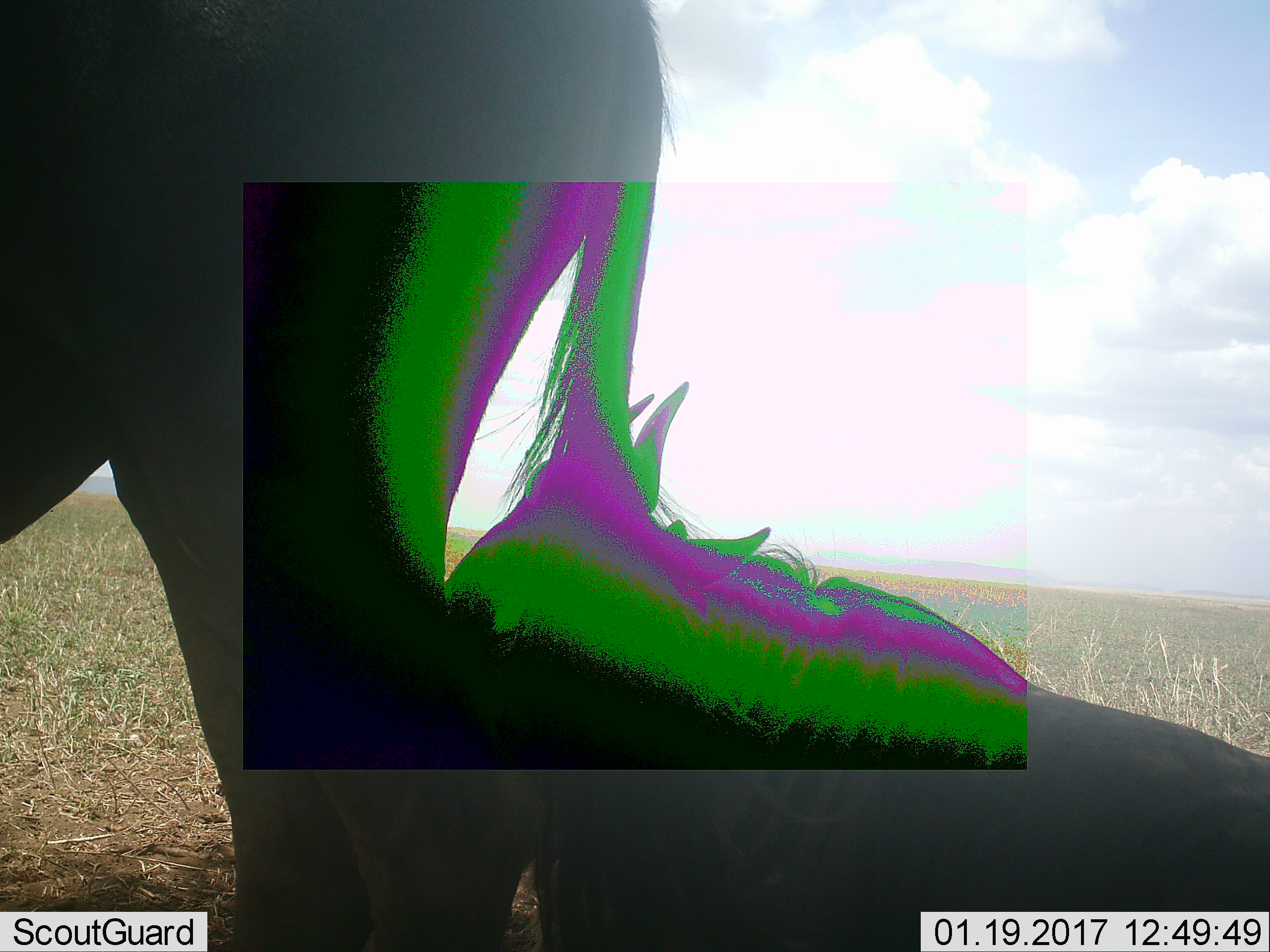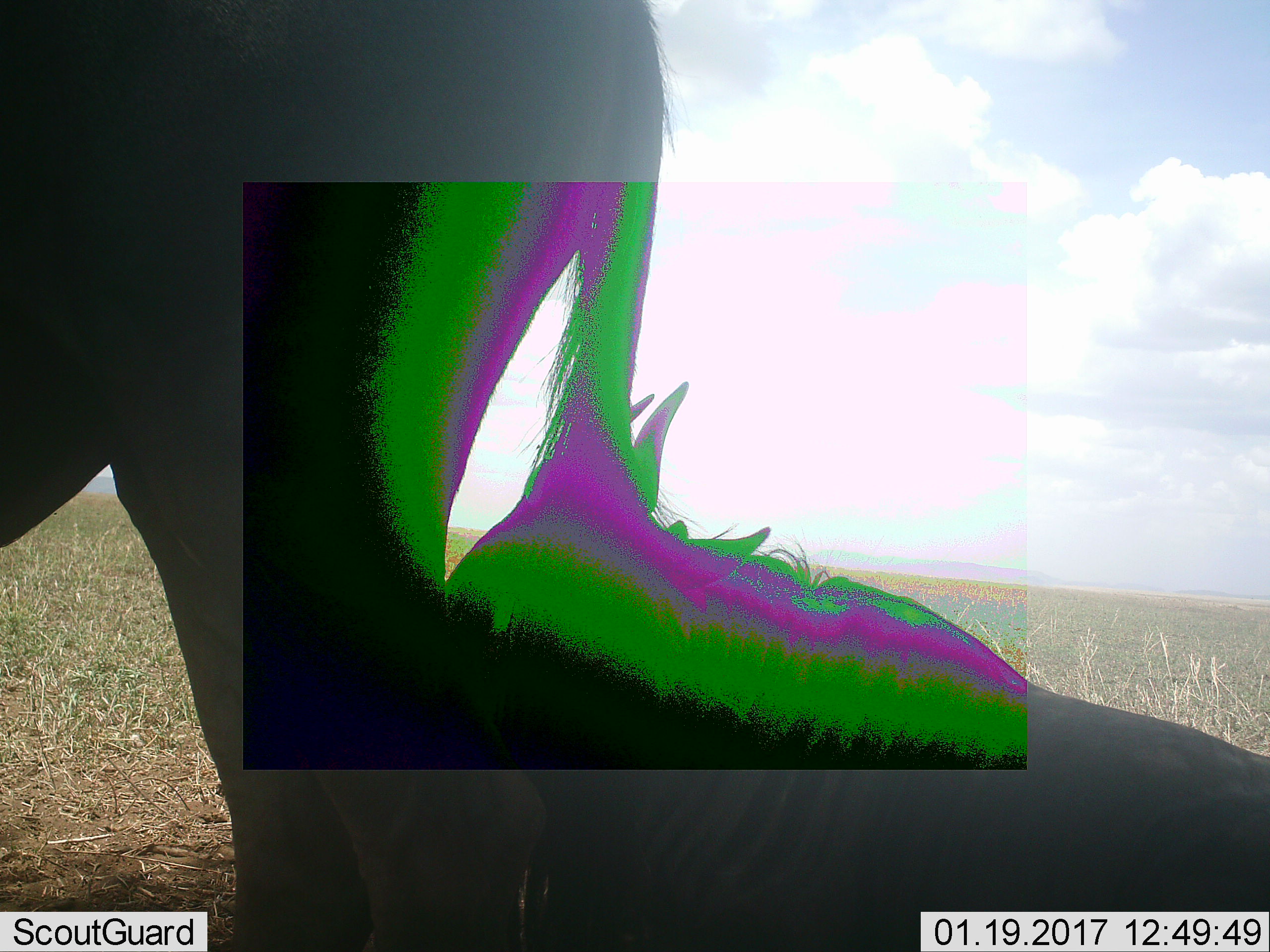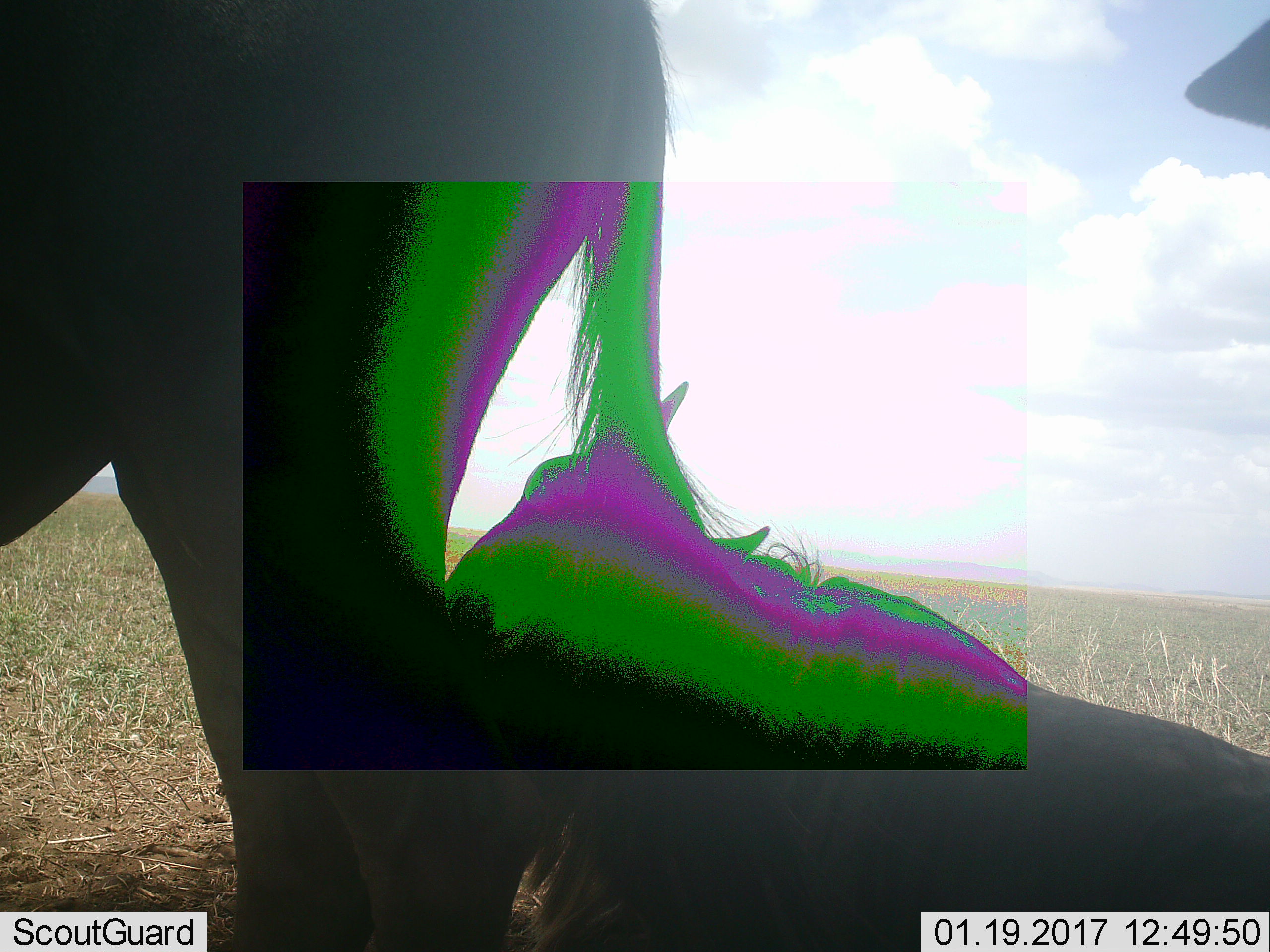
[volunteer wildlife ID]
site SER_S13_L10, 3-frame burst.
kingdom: Animalia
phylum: Chordata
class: Mammalia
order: Artiodactyla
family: Bovidae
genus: Connochaetes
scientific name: Connochaetes taurinus taurinus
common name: blue wildebeest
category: wildebeestblue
Wildebeestblue (blue wildebeest) (Connochaetes taurinus taurinus), count 2. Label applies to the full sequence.